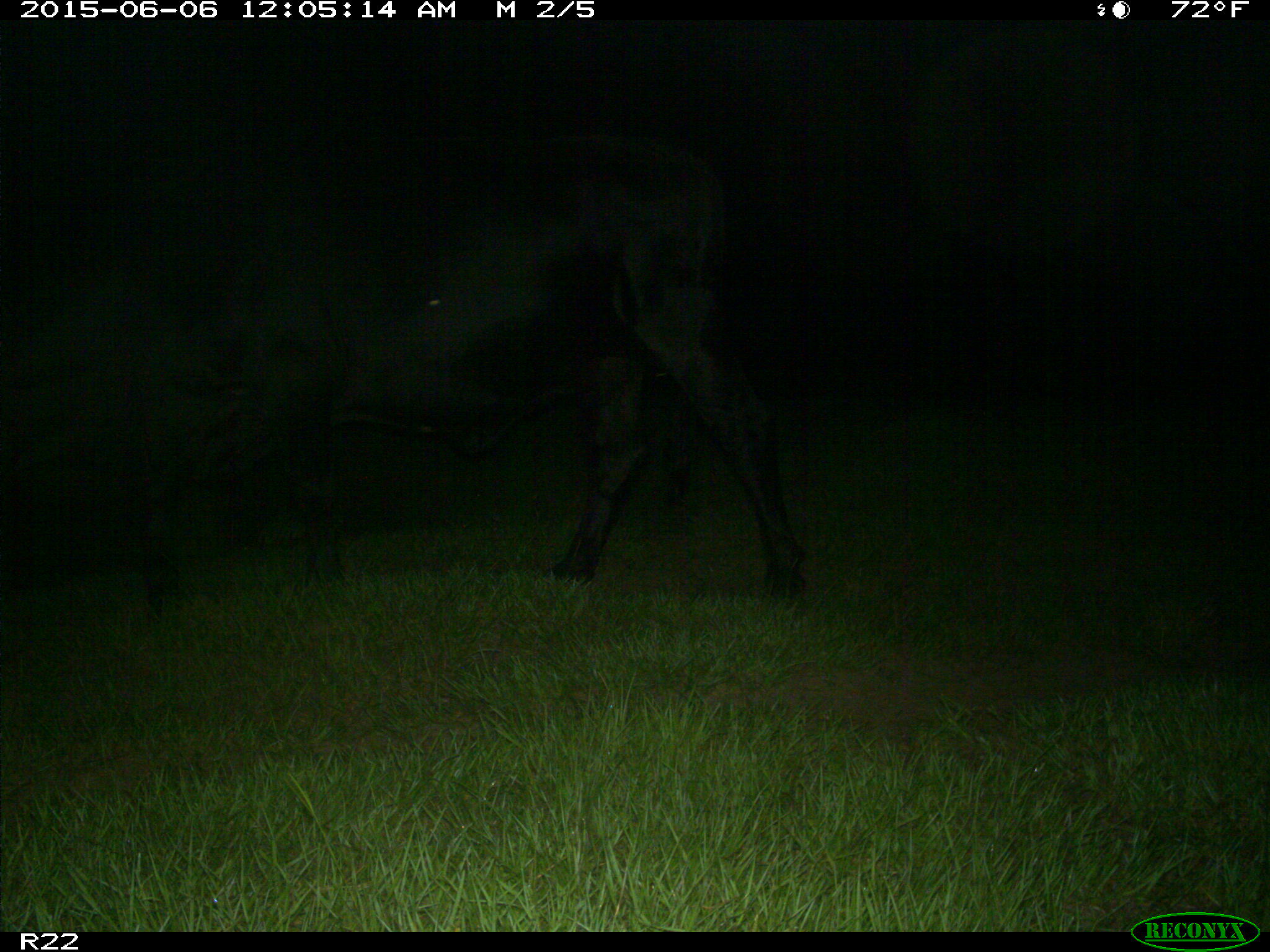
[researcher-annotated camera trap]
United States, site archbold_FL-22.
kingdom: Animalia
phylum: Chordata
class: Mammalia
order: Artiodactyla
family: Bovidae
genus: Bos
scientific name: Bos taurus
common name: domestic cow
Bos taurus (domestic cow).